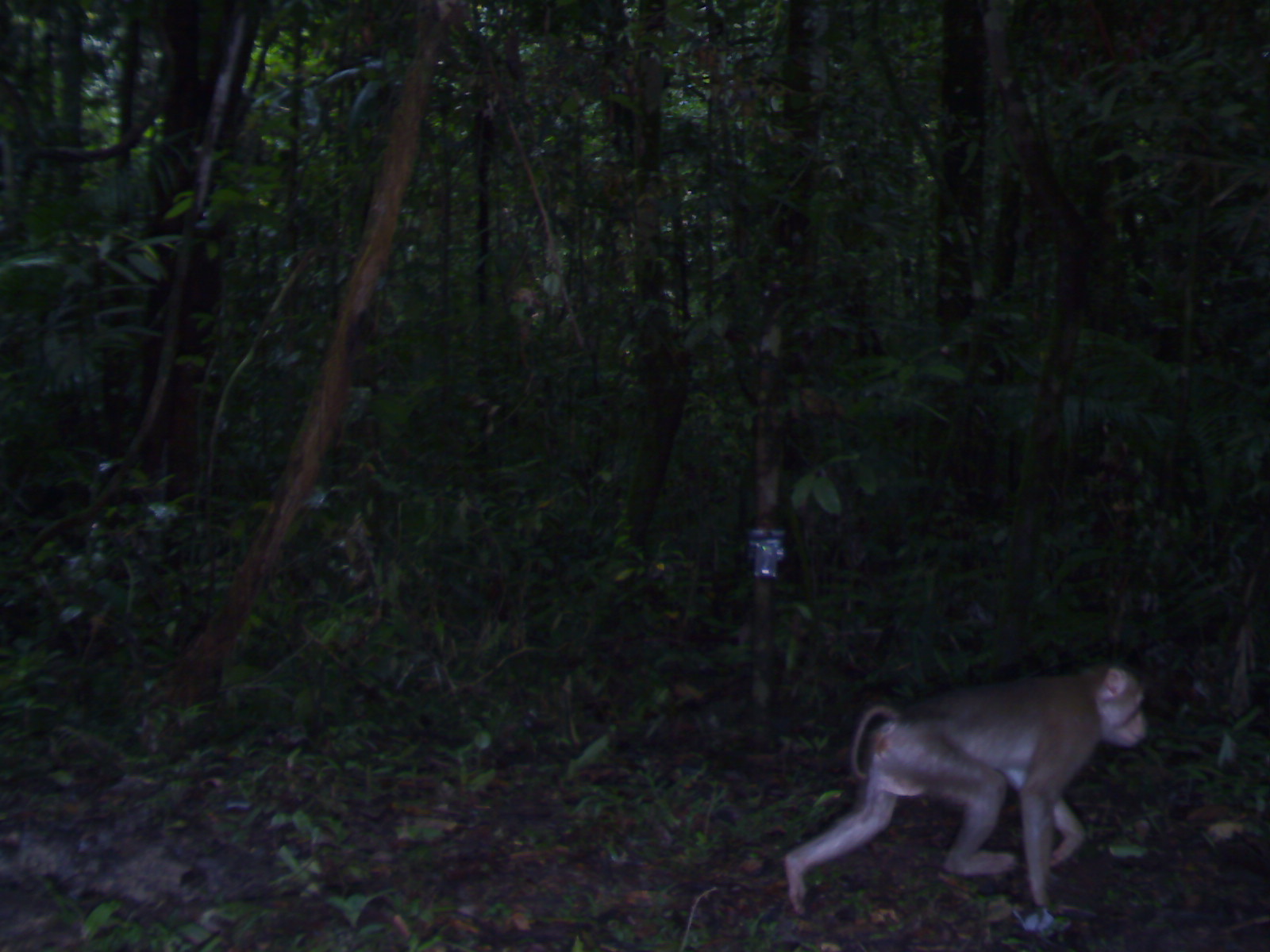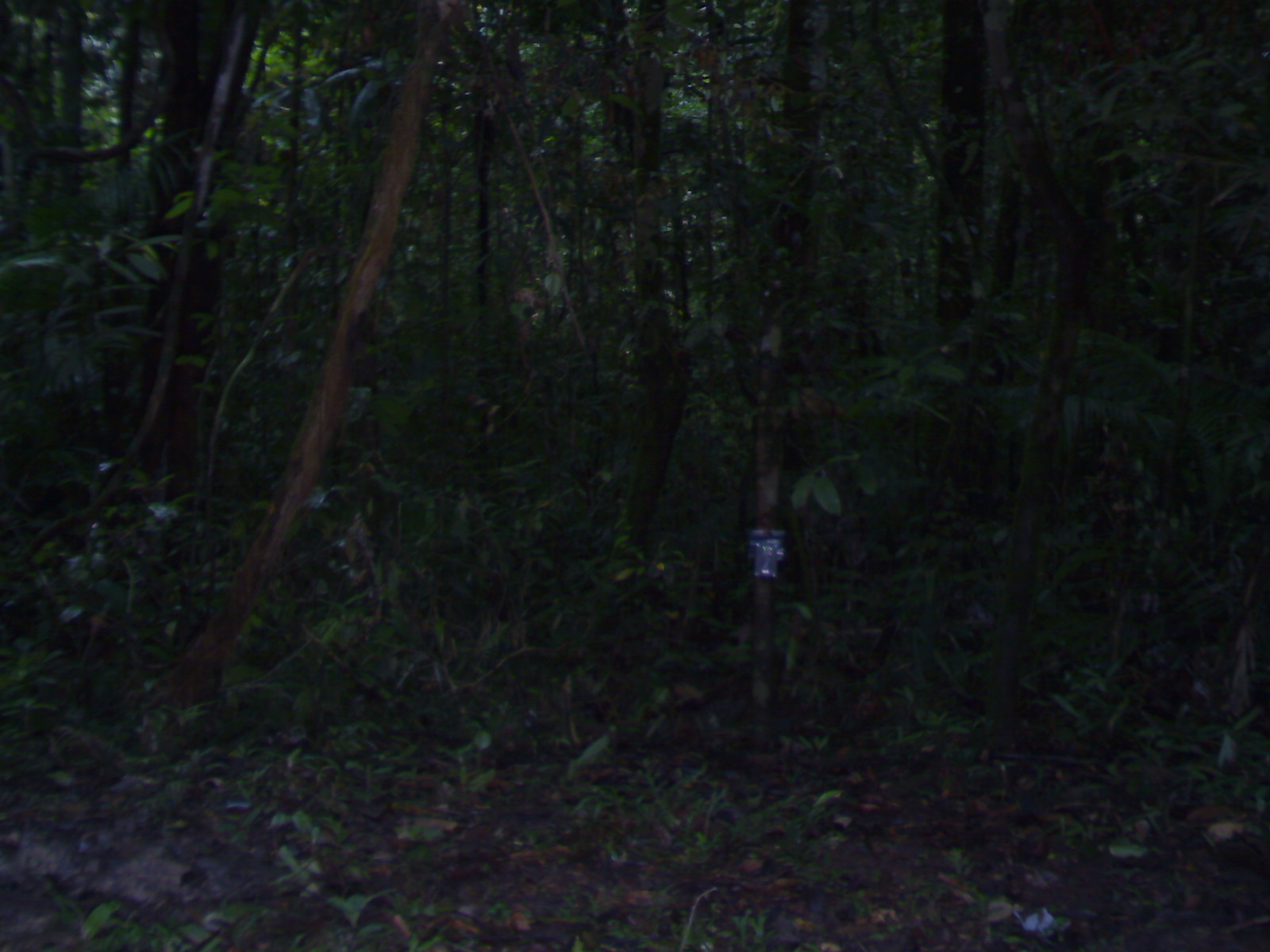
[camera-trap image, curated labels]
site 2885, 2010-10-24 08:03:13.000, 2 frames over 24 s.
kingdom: Animalia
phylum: Chordata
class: Mammalia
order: Primates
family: Cercopithecidae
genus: Macaca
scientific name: Macaca nemestrina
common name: southern pig-tailed macaque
Macaca nemestrina (southern pig-tailed macaque), count 1.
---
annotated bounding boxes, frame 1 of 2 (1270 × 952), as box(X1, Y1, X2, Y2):
macaca nemestrina: box(783, 664, 1151, 918)